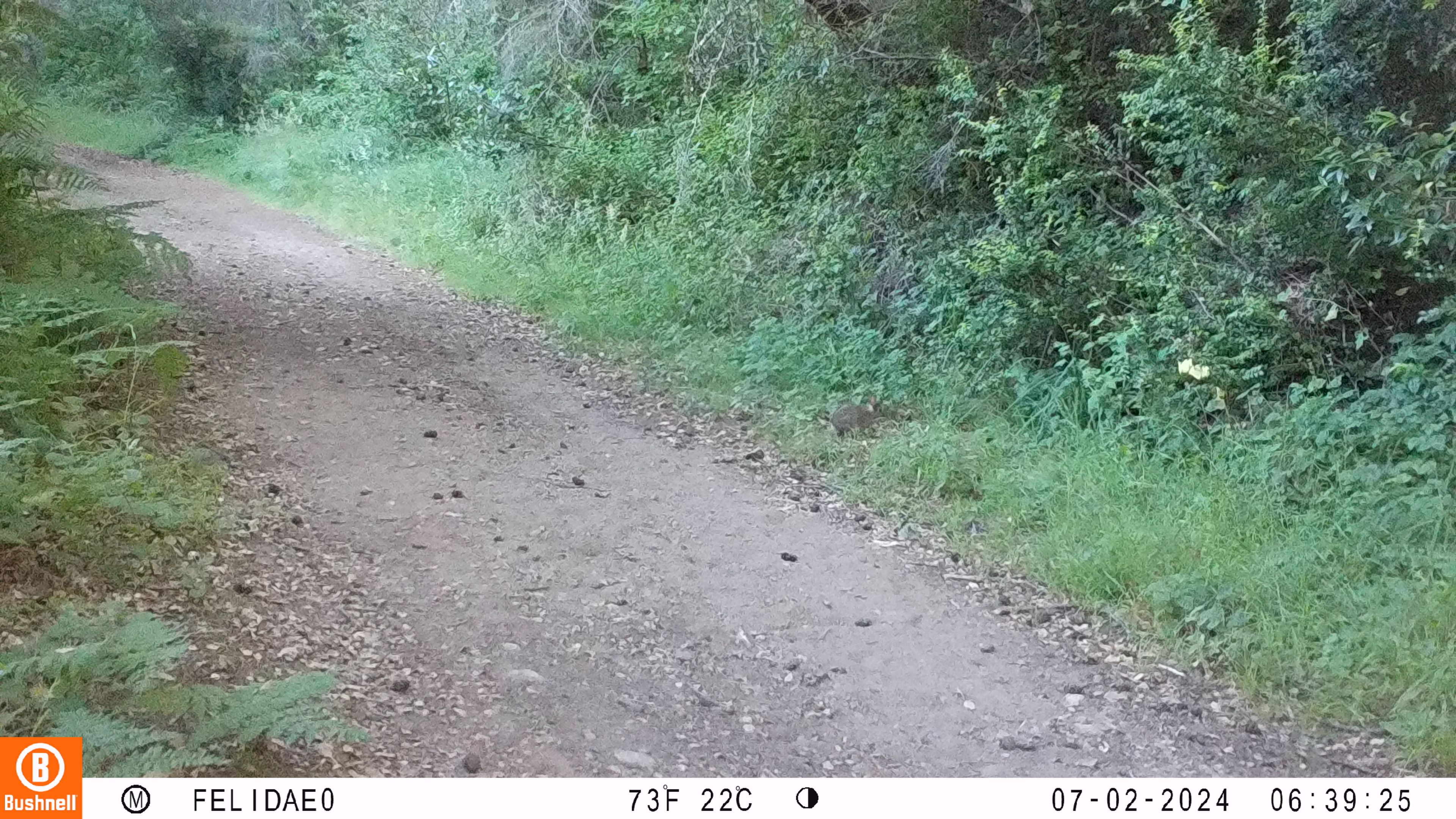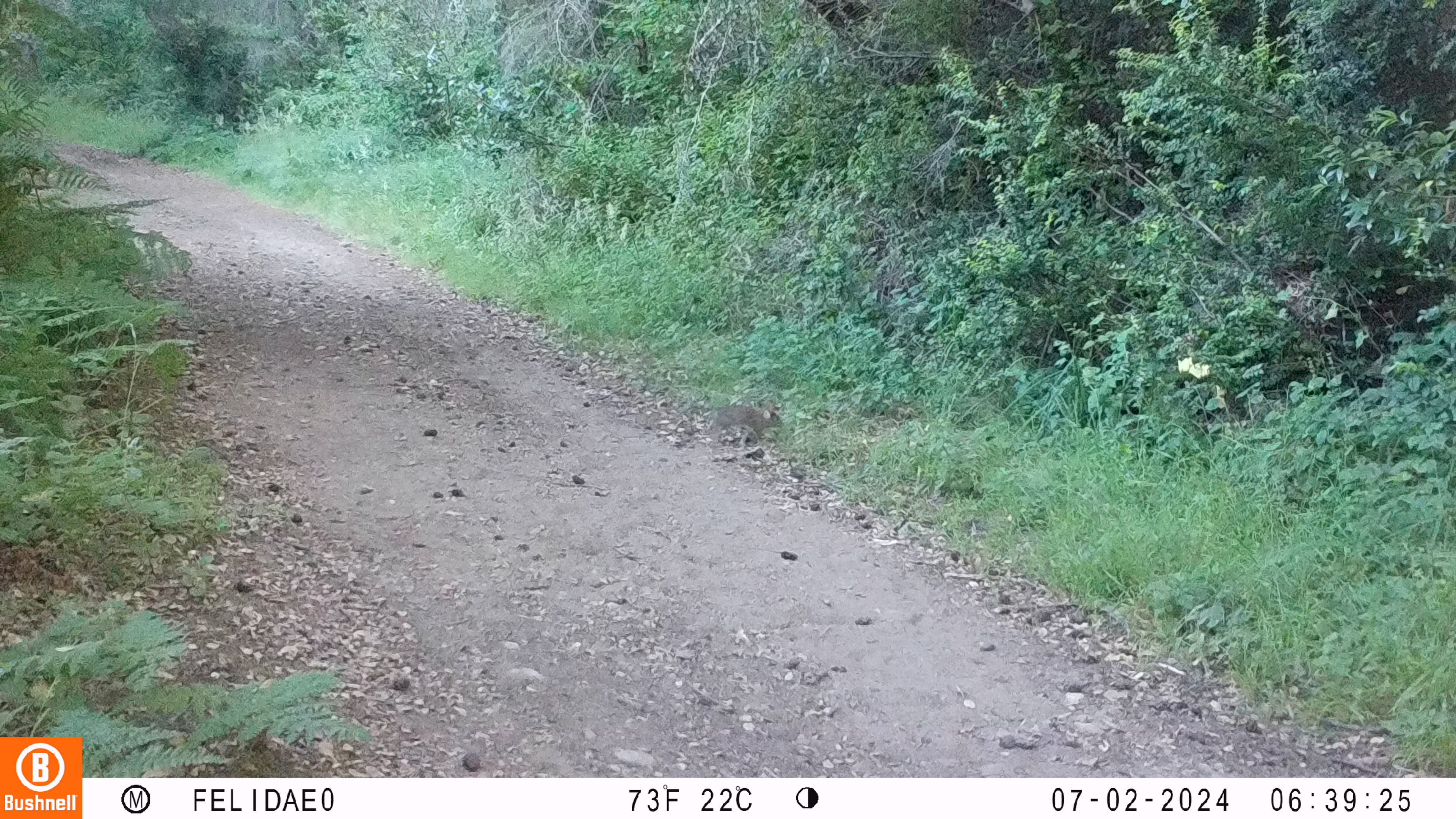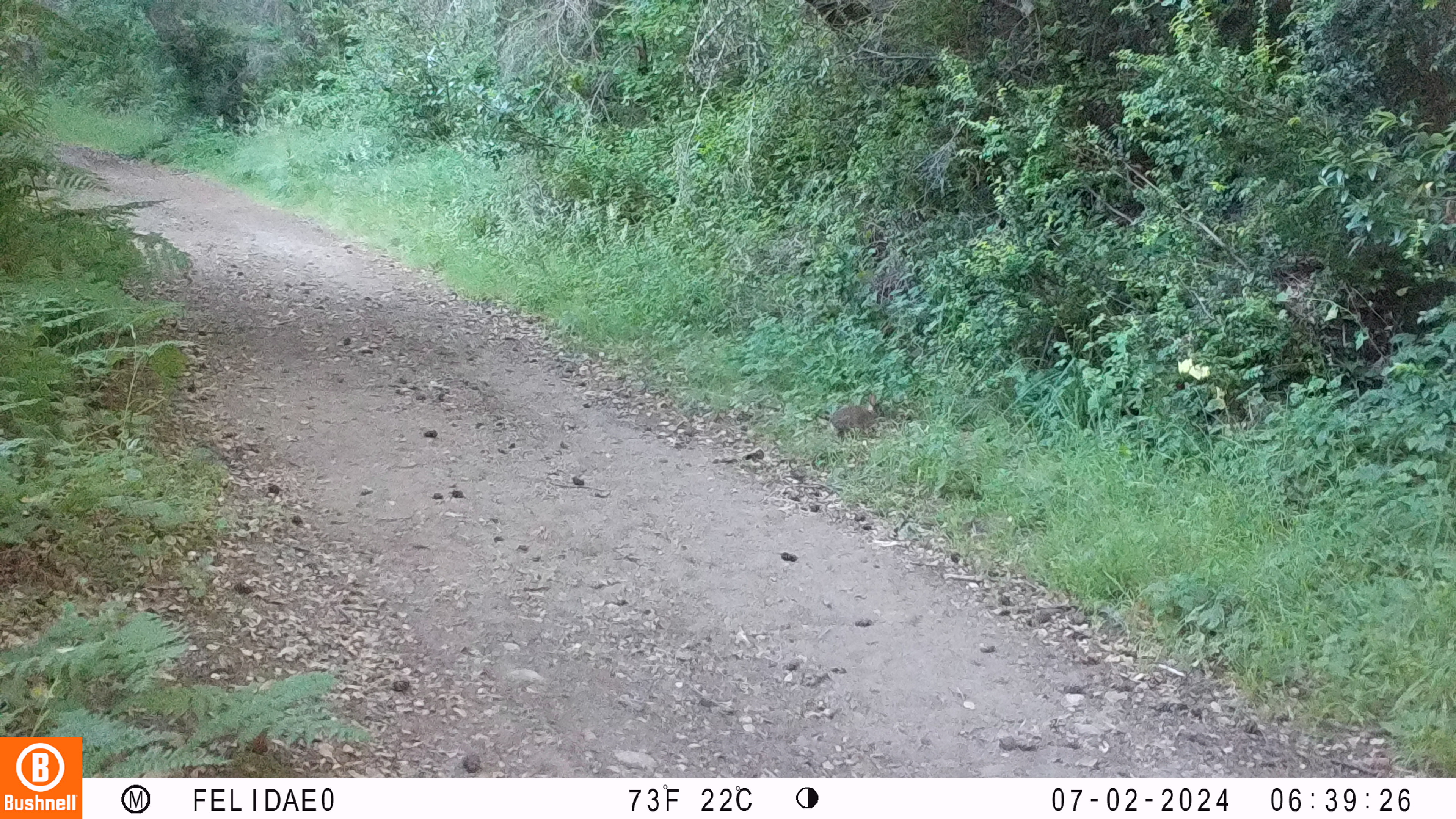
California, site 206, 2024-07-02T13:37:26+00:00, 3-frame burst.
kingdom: Animalia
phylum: Chordata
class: Mammalia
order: Lagomorpha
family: Leporidae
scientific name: Leporidae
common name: rabbit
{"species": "rabbit (Leporidae)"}